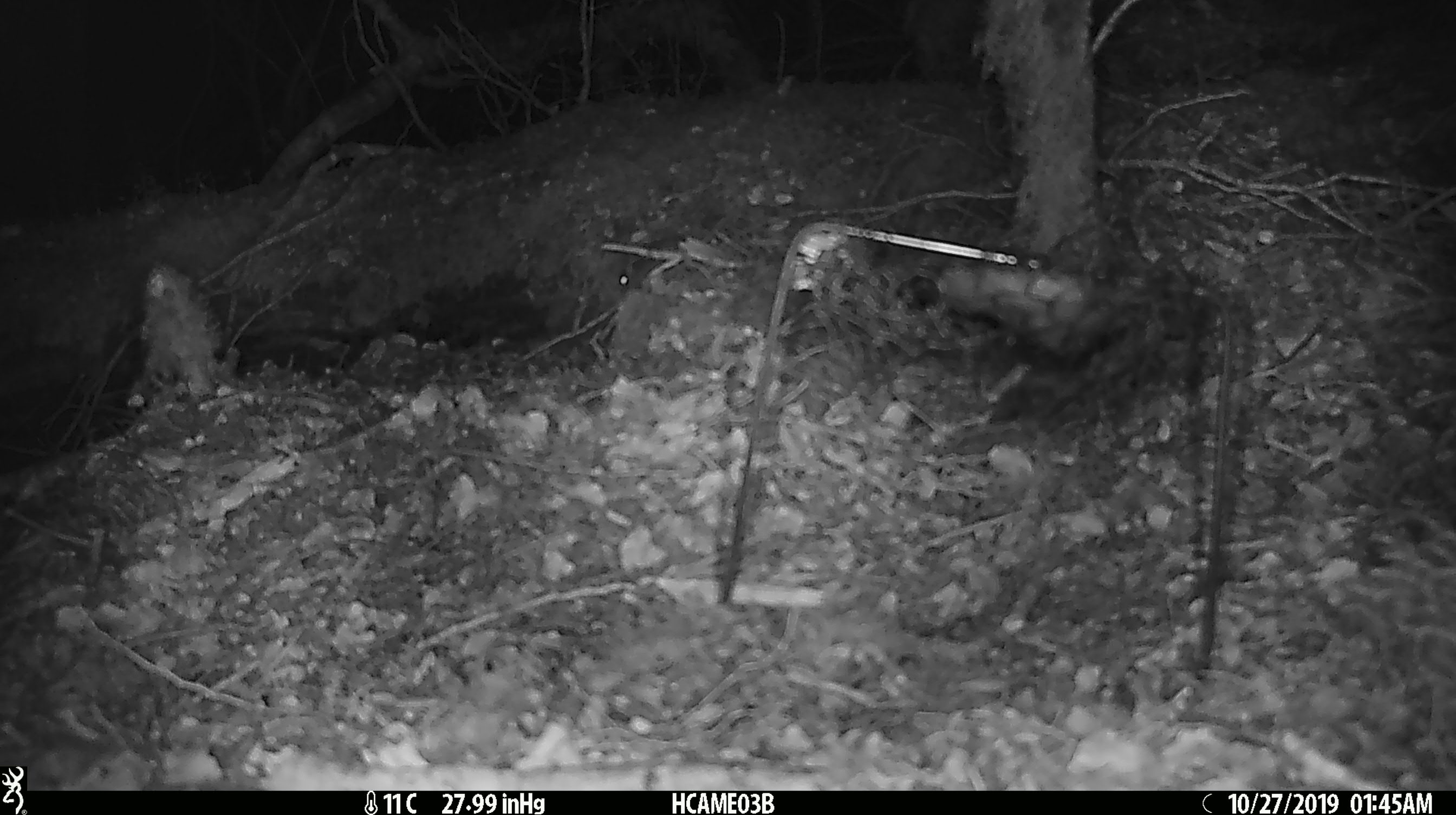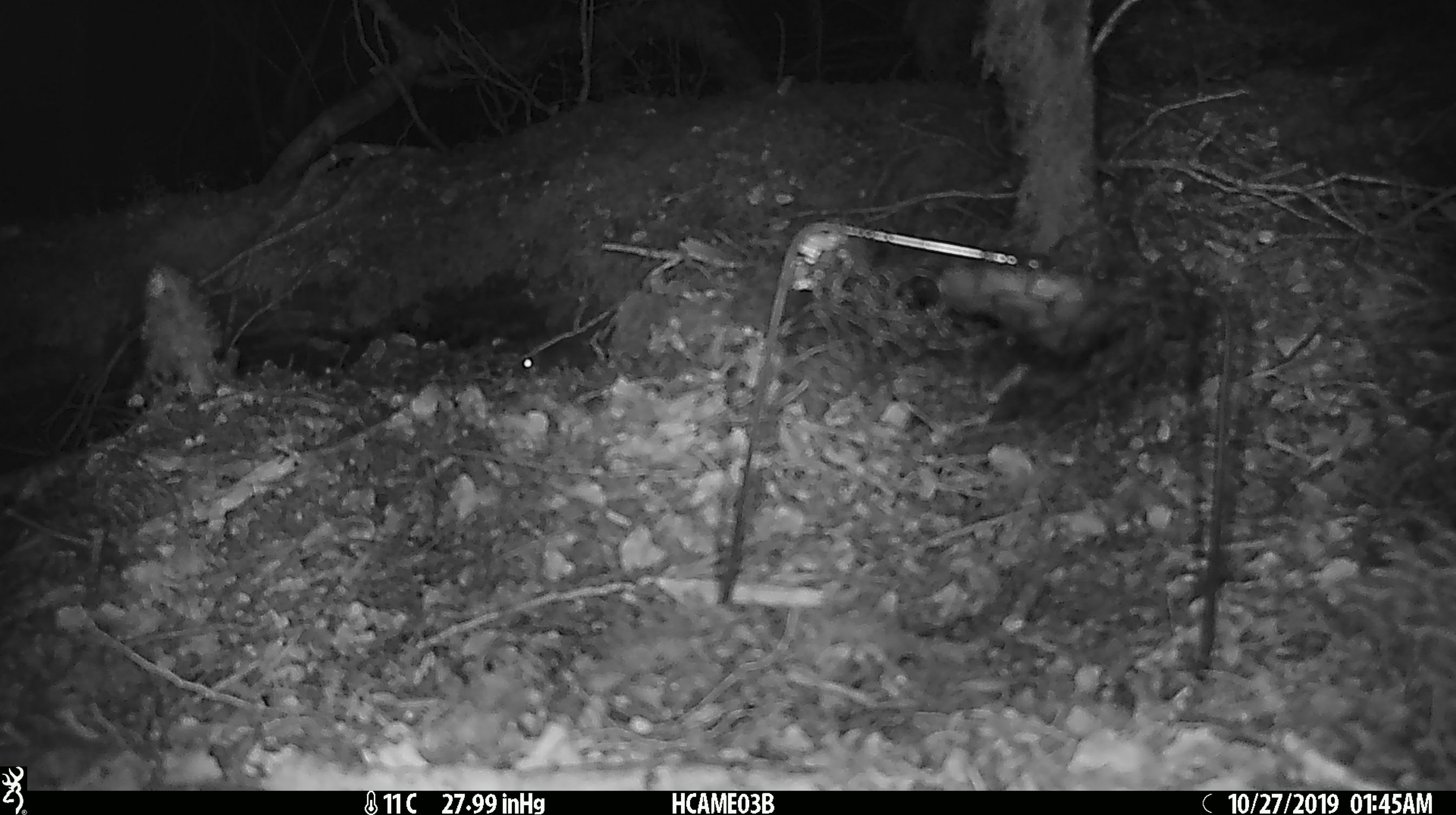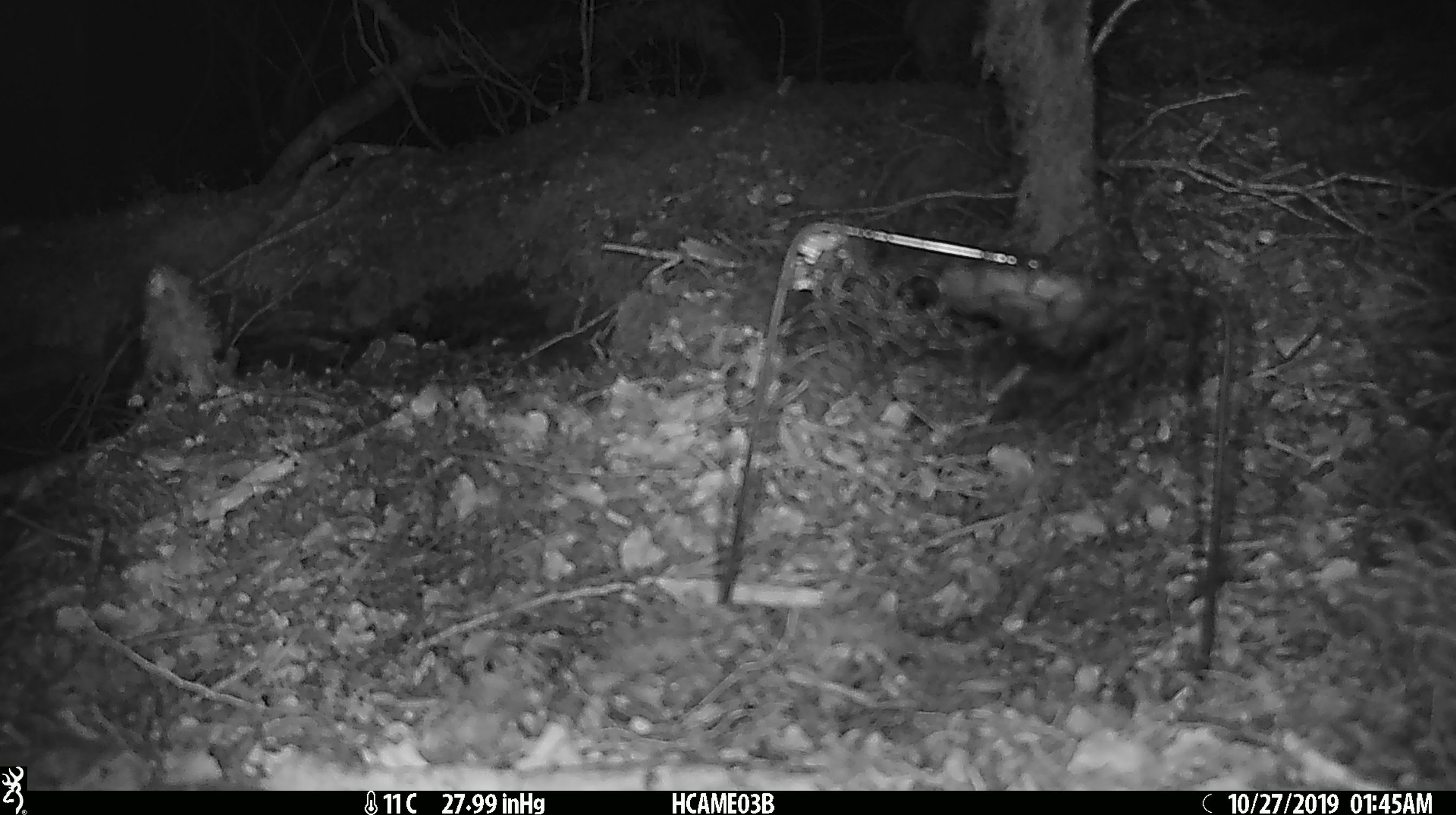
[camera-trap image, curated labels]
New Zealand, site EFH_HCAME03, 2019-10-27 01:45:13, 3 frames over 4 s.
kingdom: Animalia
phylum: Chordata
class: Mammalia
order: Rodentia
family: Muridae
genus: Mus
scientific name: Mus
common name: mouse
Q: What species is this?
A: Mouse (Mus).